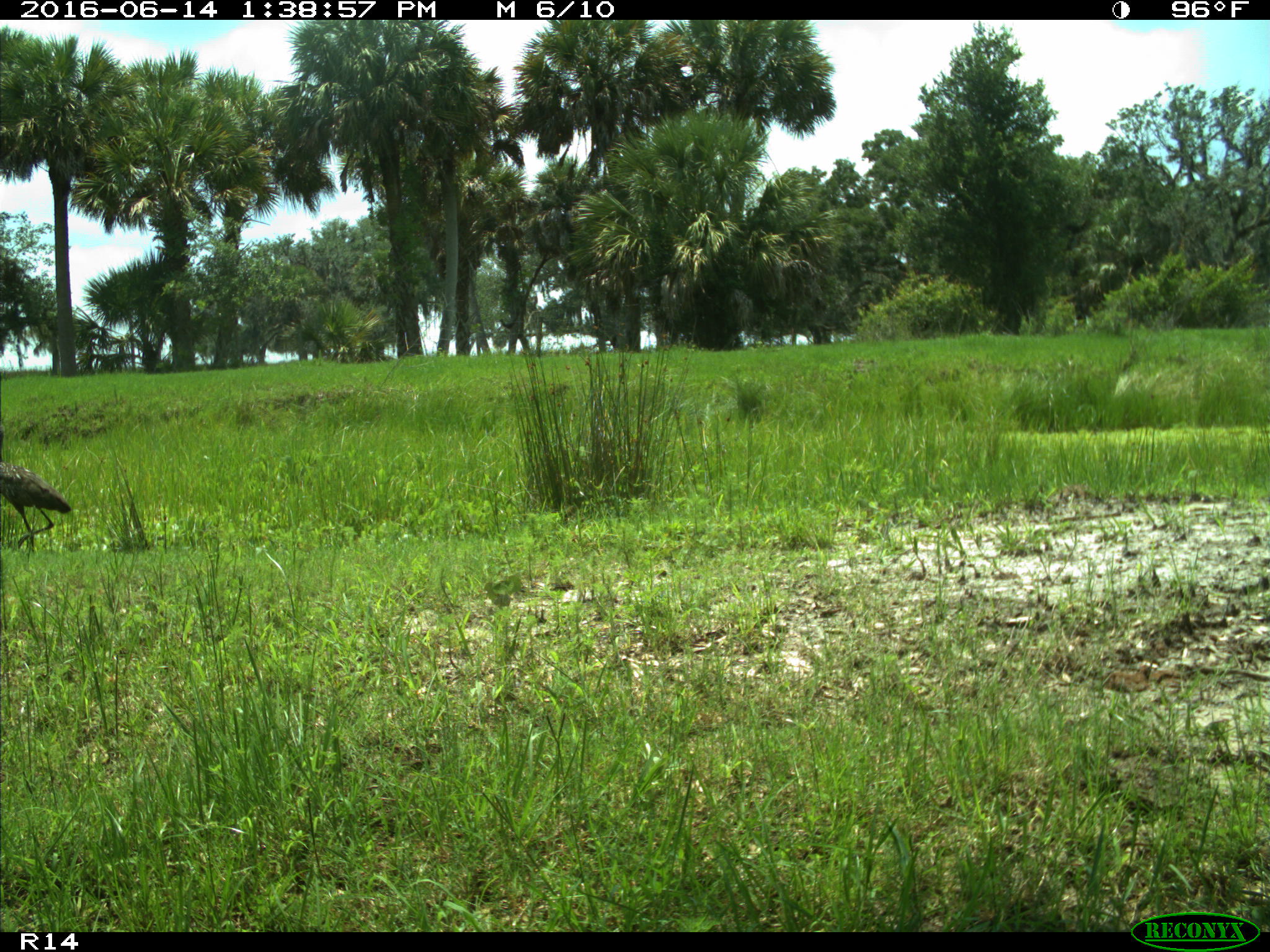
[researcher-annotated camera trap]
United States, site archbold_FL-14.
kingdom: Animalia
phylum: Chordata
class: Aves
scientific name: Aves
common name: birds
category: unidentified bird